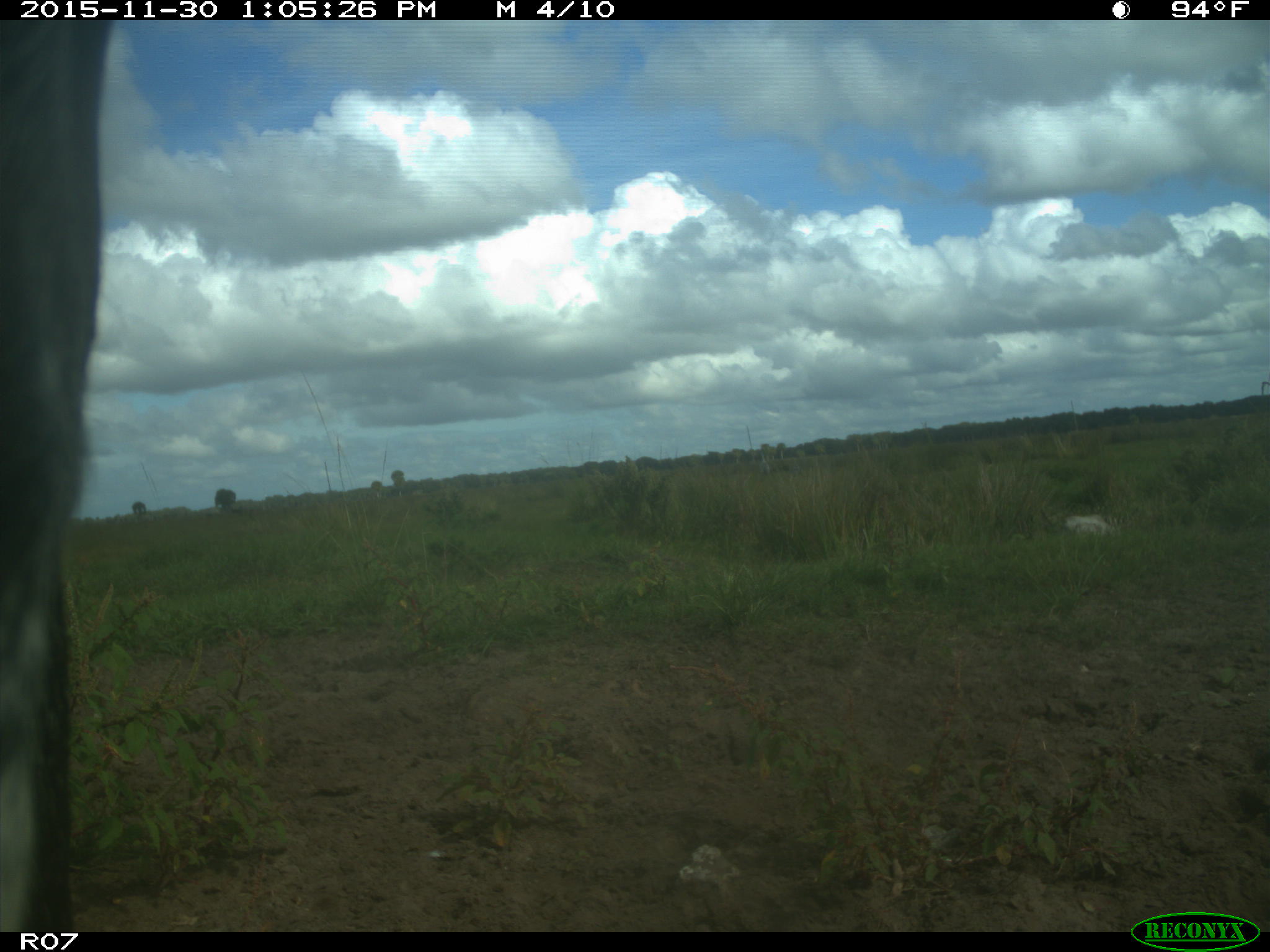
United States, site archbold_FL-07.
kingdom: Animalia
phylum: Chordata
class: Mammalia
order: Artiodactyla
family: Bovidae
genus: Bos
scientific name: Bos taurus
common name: domestic cow